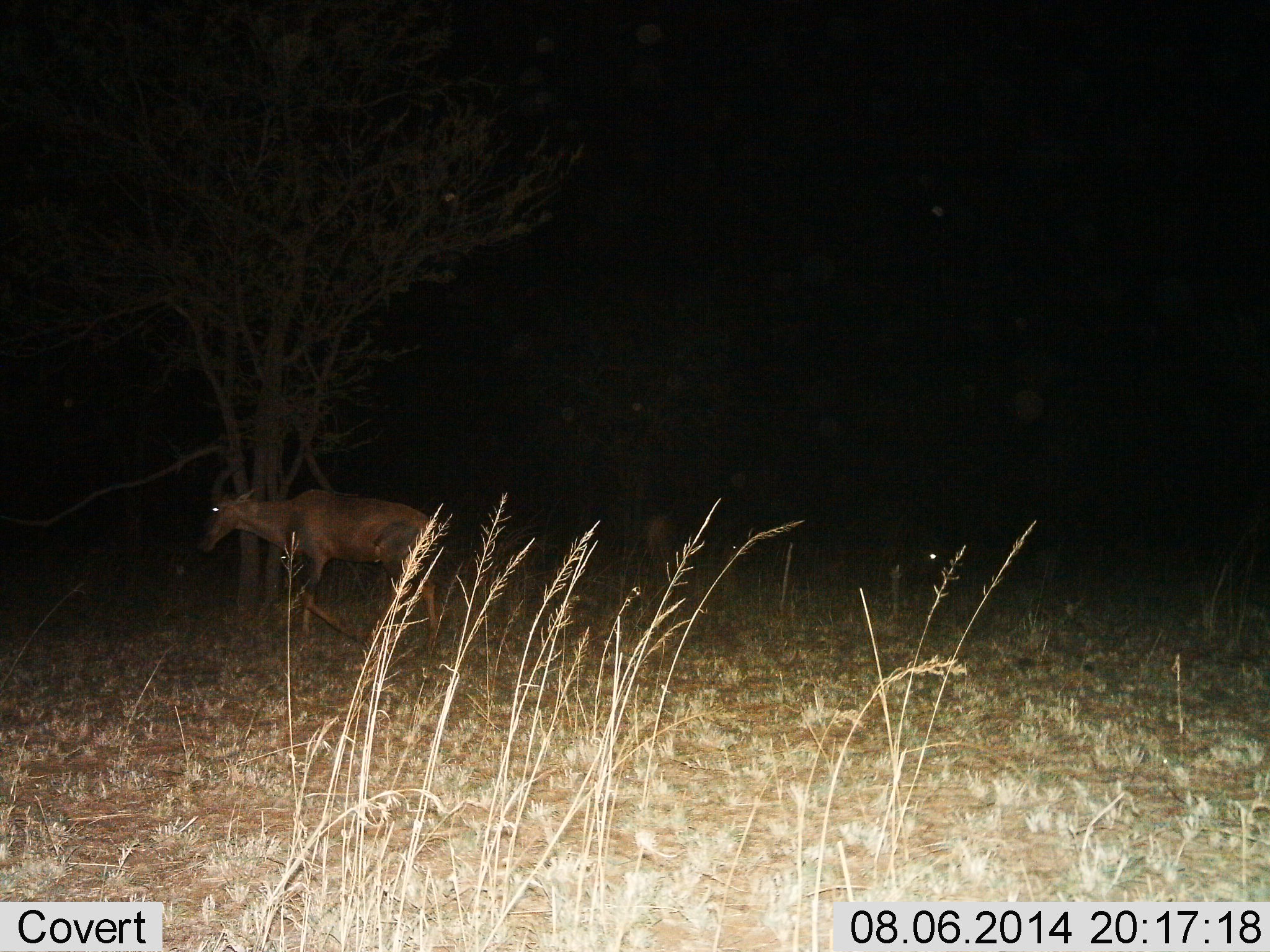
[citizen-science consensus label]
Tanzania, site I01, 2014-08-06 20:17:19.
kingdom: Animalia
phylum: Chordata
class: Mammalia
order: Artiodactyla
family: Bovidae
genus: Damaliscus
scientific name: Damaliscus lunatus jimela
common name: topi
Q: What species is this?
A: Topi (Damaliscus lunatus jimela).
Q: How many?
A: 1.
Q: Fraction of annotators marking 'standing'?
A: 30%.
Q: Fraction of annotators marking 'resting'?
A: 0%.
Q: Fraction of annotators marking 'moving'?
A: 90%.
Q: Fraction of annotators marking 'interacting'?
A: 0%.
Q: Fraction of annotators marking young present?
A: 0%.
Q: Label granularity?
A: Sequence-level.